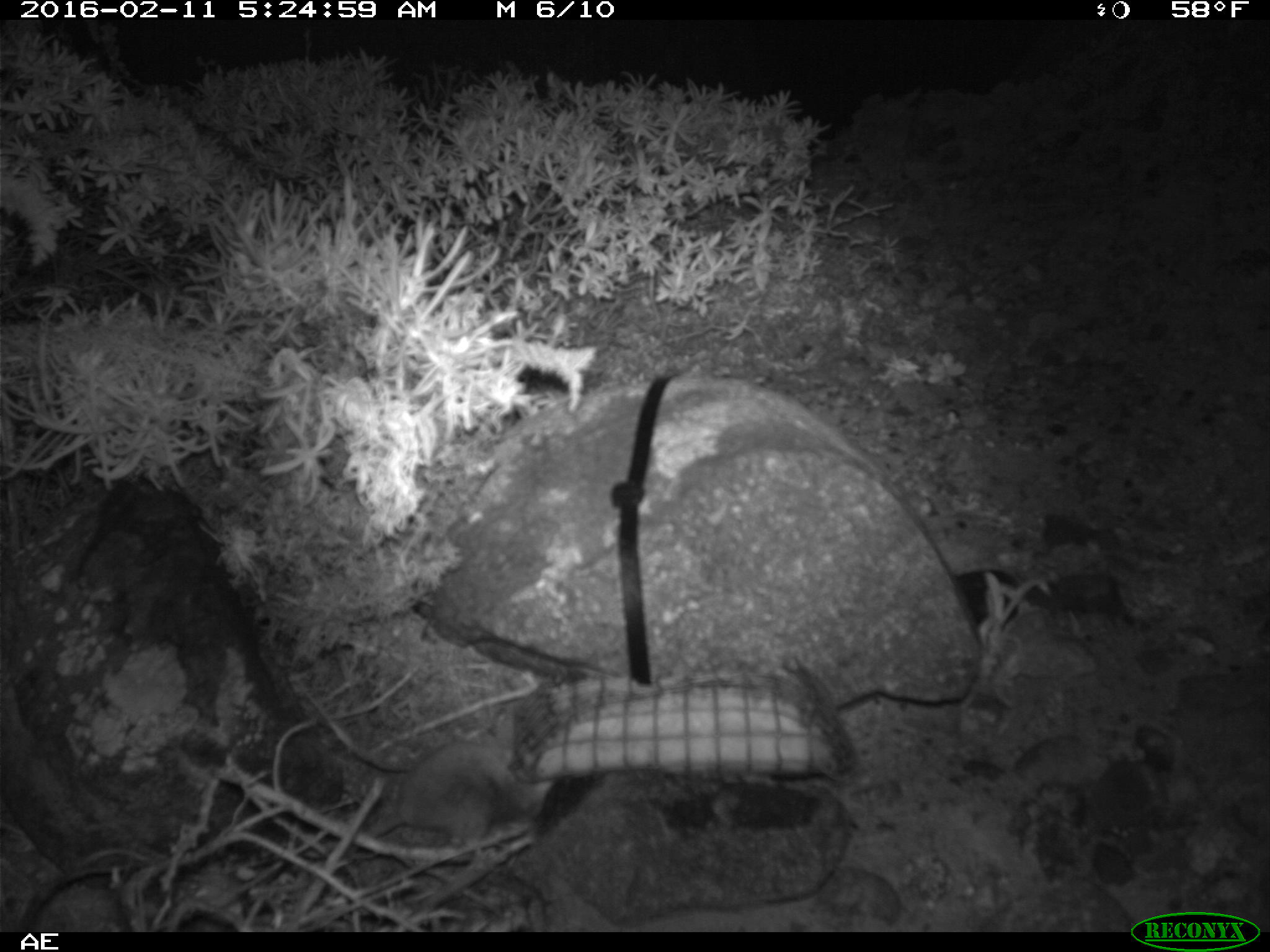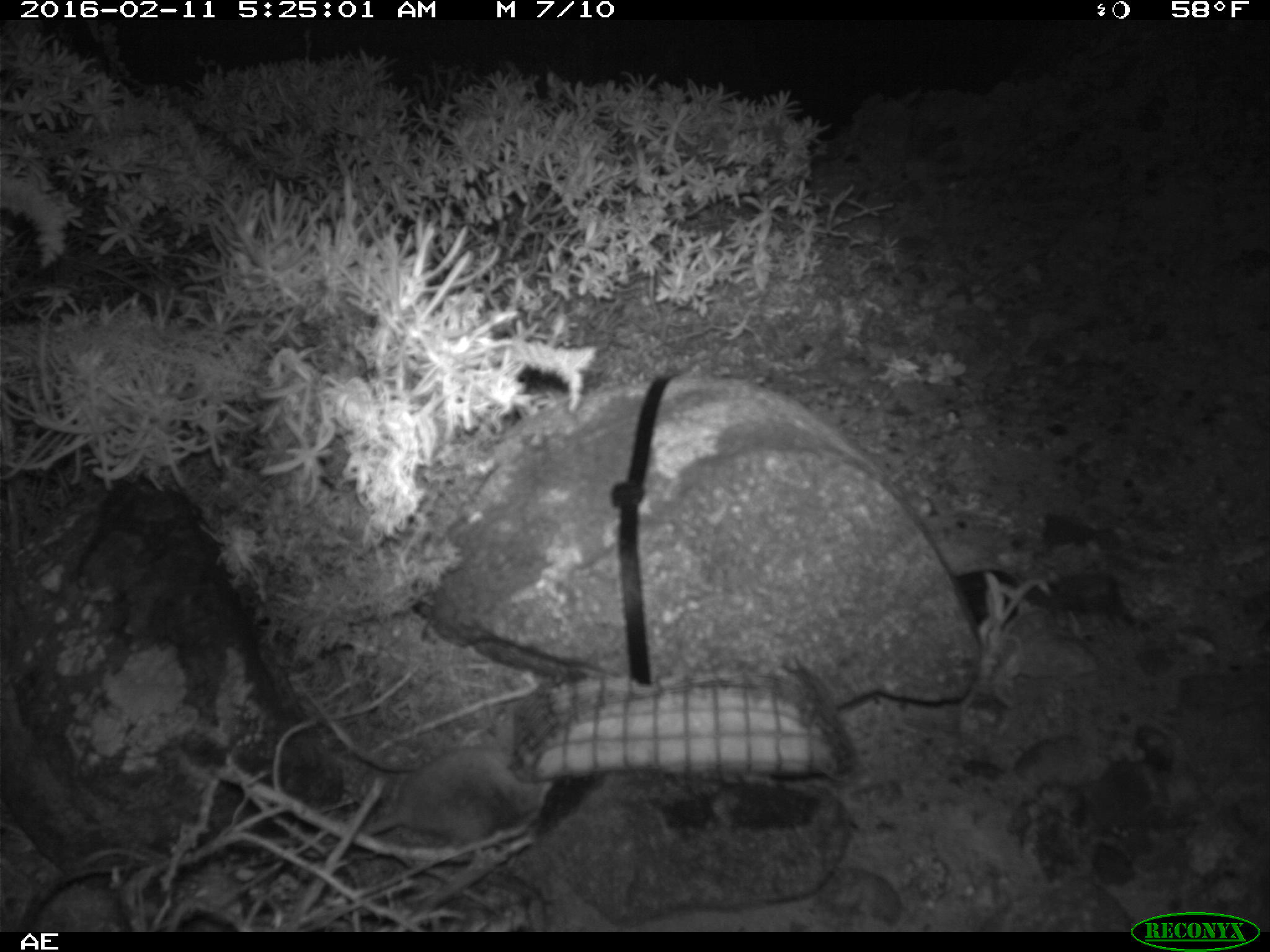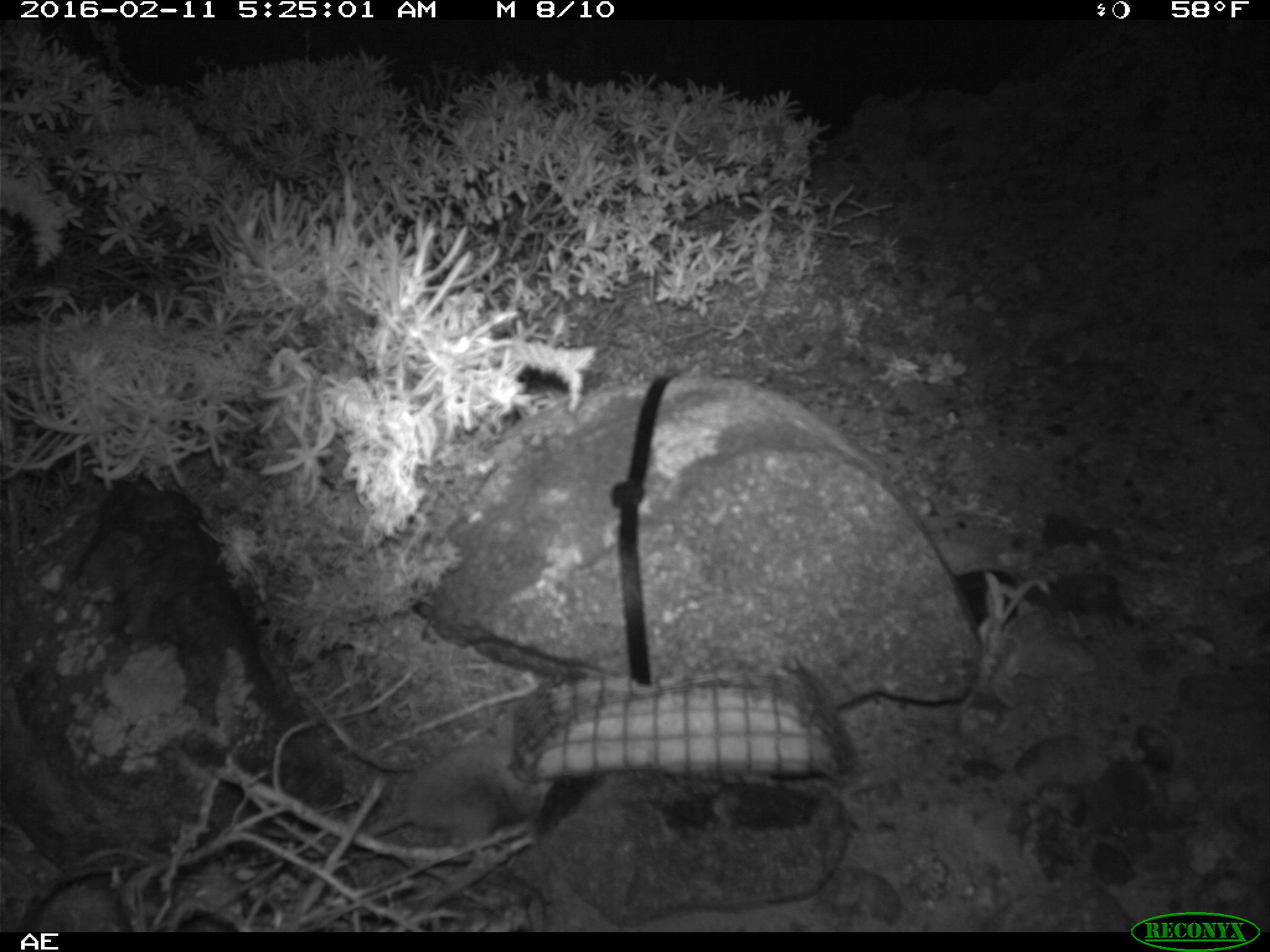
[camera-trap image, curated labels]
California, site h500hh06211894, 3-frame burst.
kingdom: Animalia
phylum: Chordata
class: Mammalia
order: Rodentia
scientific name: Rodentia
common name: rodent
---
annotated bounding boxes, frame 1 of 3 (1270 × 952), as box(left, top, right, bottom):
rodent: box(364, 731, 553, 848)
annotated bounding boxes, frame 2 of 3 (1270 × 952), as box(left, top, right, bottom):
rodent: box(363, 746, 553, 863)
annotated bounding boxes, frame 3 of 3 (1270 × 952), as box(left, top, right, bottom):
rodent: box(366, 743, 548, 845)